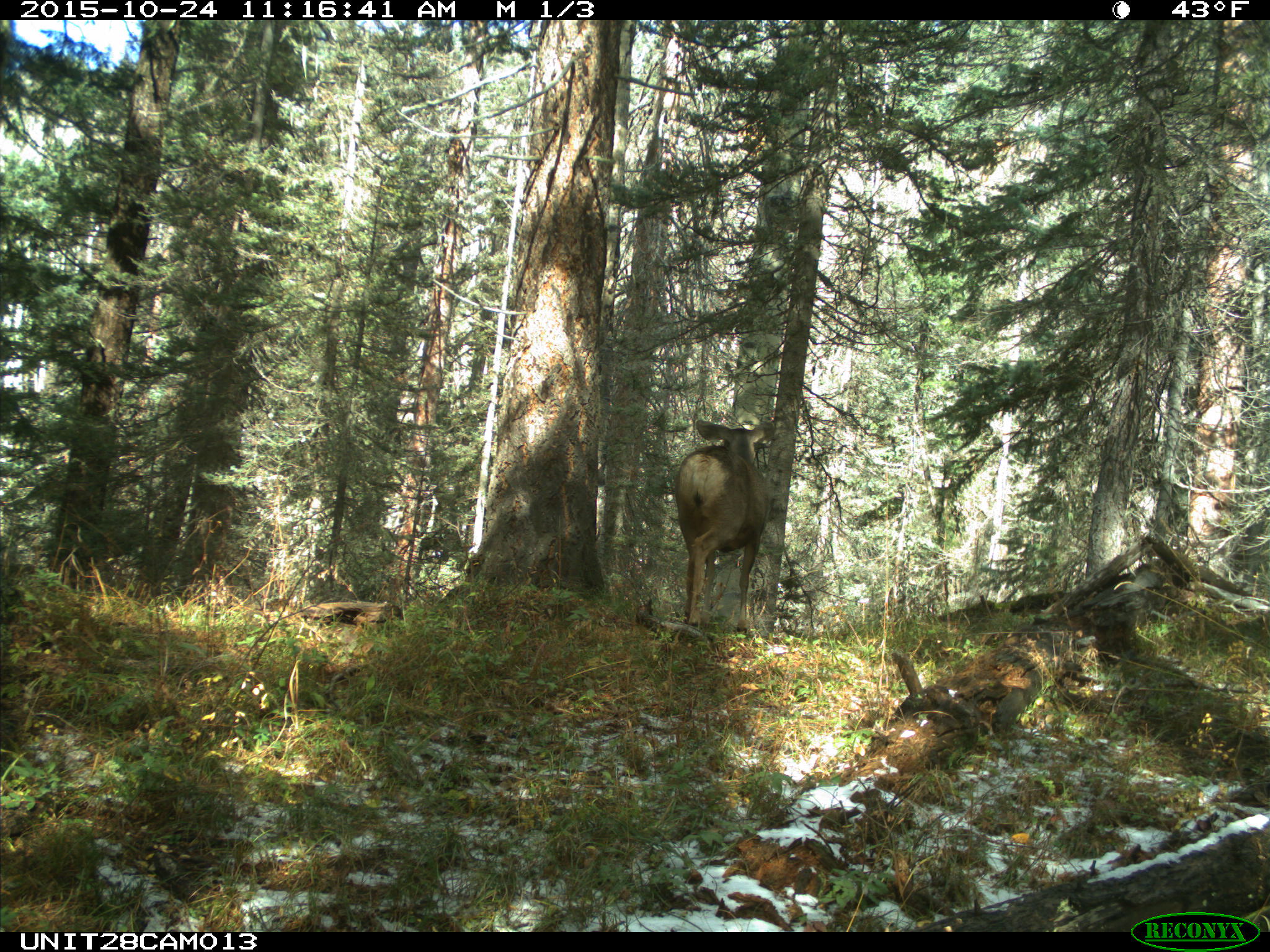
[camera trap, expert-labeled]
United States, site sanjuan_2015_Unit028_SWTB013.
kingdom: Animalia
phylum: Chordata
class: Mammalia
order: Artiodactyla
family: Cervidae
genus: Odocoileus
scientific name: Odocoileus hemionus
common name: mule deer